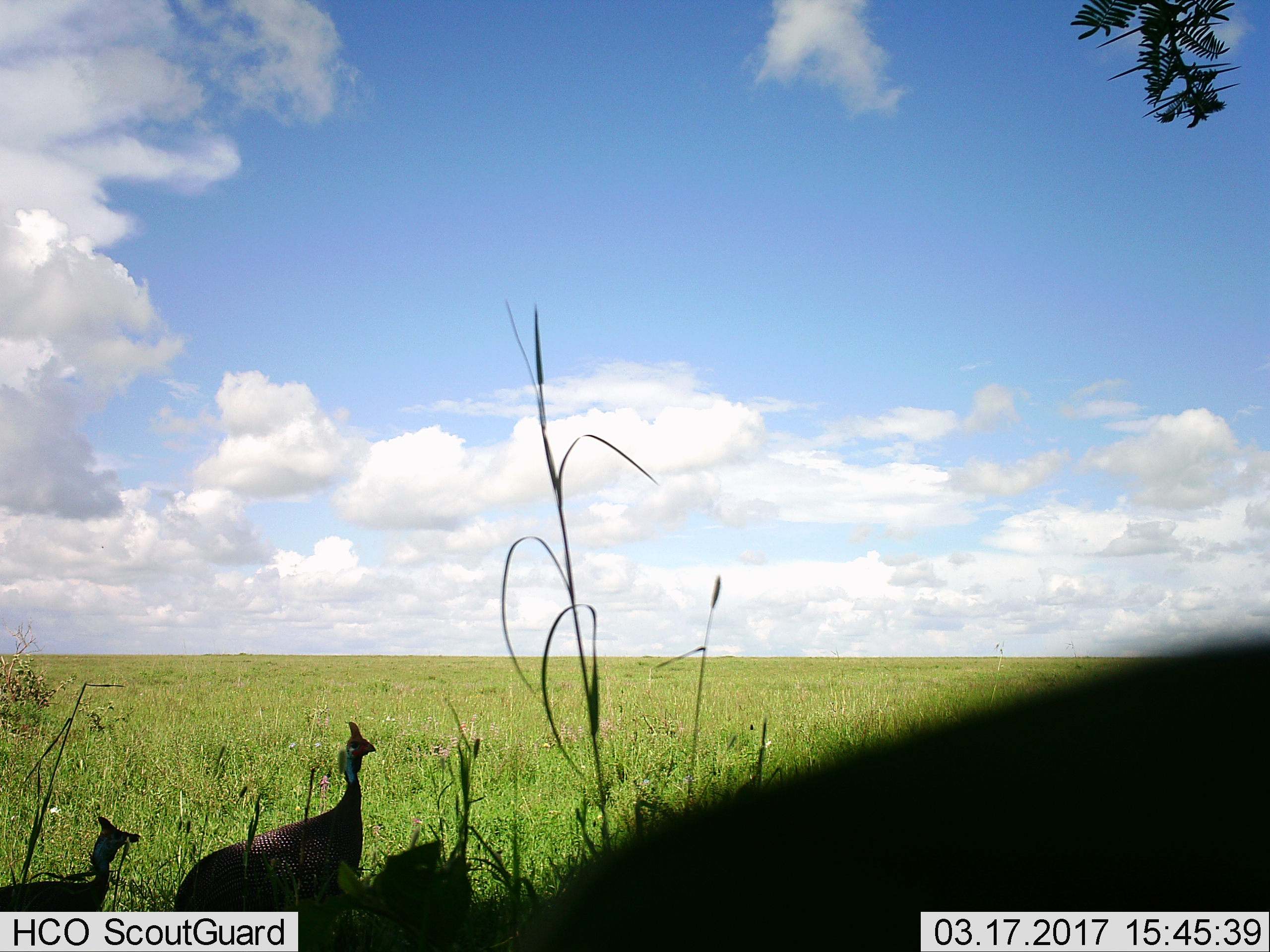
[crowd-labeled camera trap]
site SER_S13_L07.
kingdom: Animalia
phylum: Chordata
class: Aves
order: Galliformes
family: Numididae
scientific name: Numididae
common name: guineafowl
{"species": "guineafowl (Numididae)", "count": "2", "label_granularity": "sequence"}